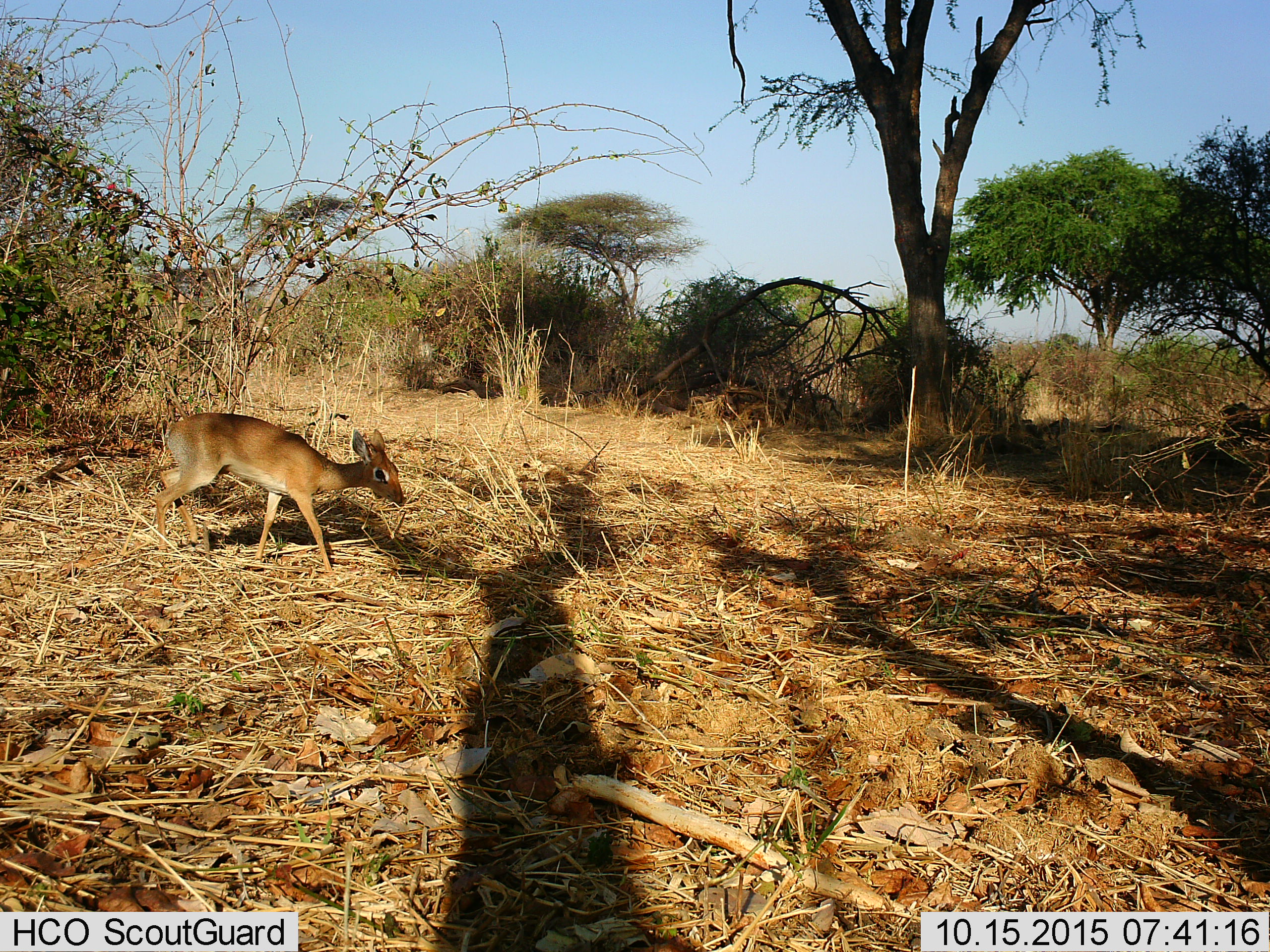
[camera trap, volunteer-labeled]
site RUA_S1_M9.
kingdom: Animalia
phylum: Chordata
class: Mammalia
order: Artiodactyla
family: Bovidae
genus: Madoqua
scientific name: Madoqua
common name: dik-dik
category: dikdik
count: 1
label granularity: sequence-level